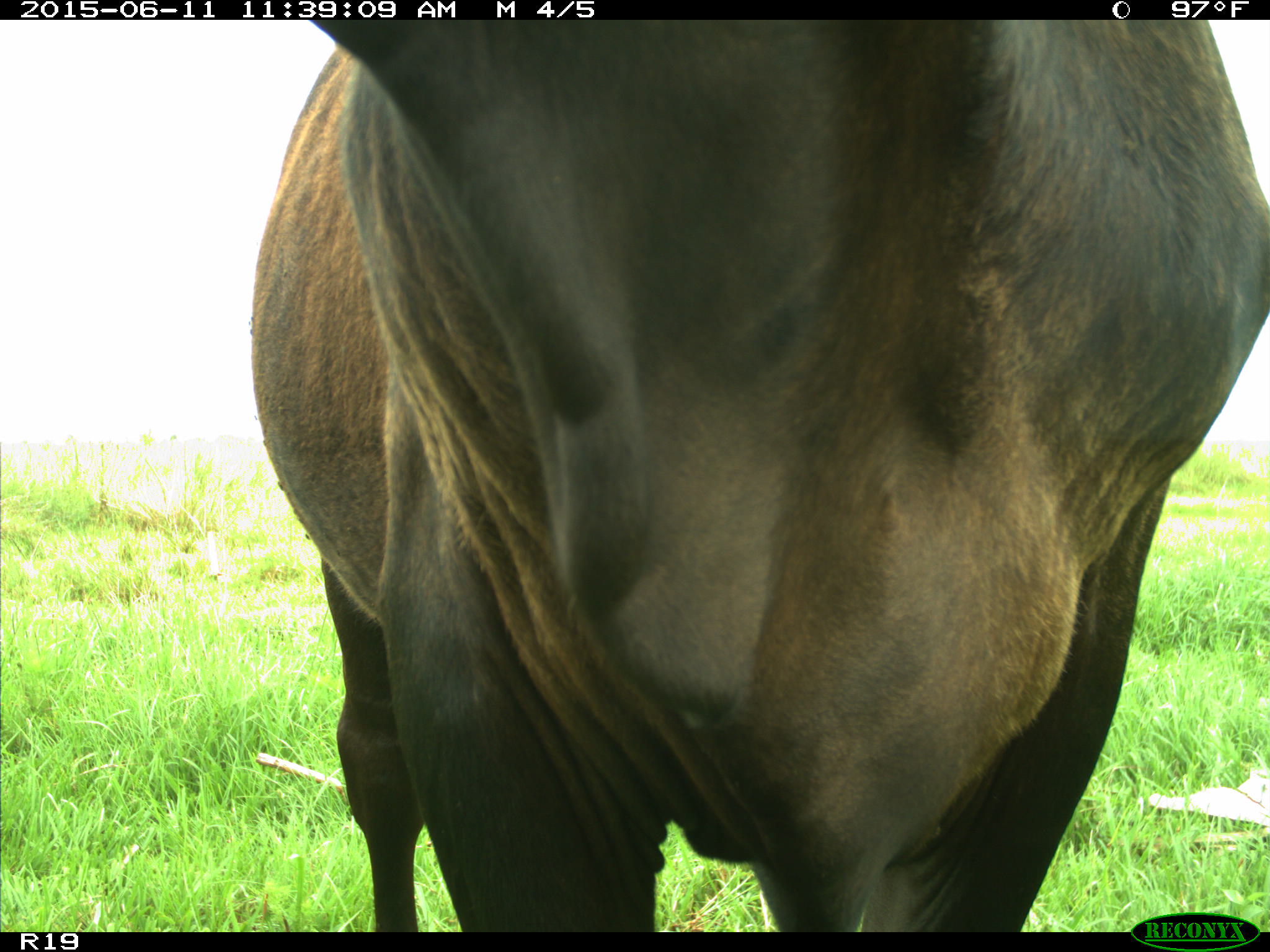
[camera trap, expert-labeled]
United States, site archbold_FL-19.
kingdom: Animalia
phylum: Chordata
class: Mammalia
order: Artiodactyla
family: Bovidae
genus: Bos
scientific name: Bos taurus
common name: domestic cow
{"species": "Bos taurus (domestic cow)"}